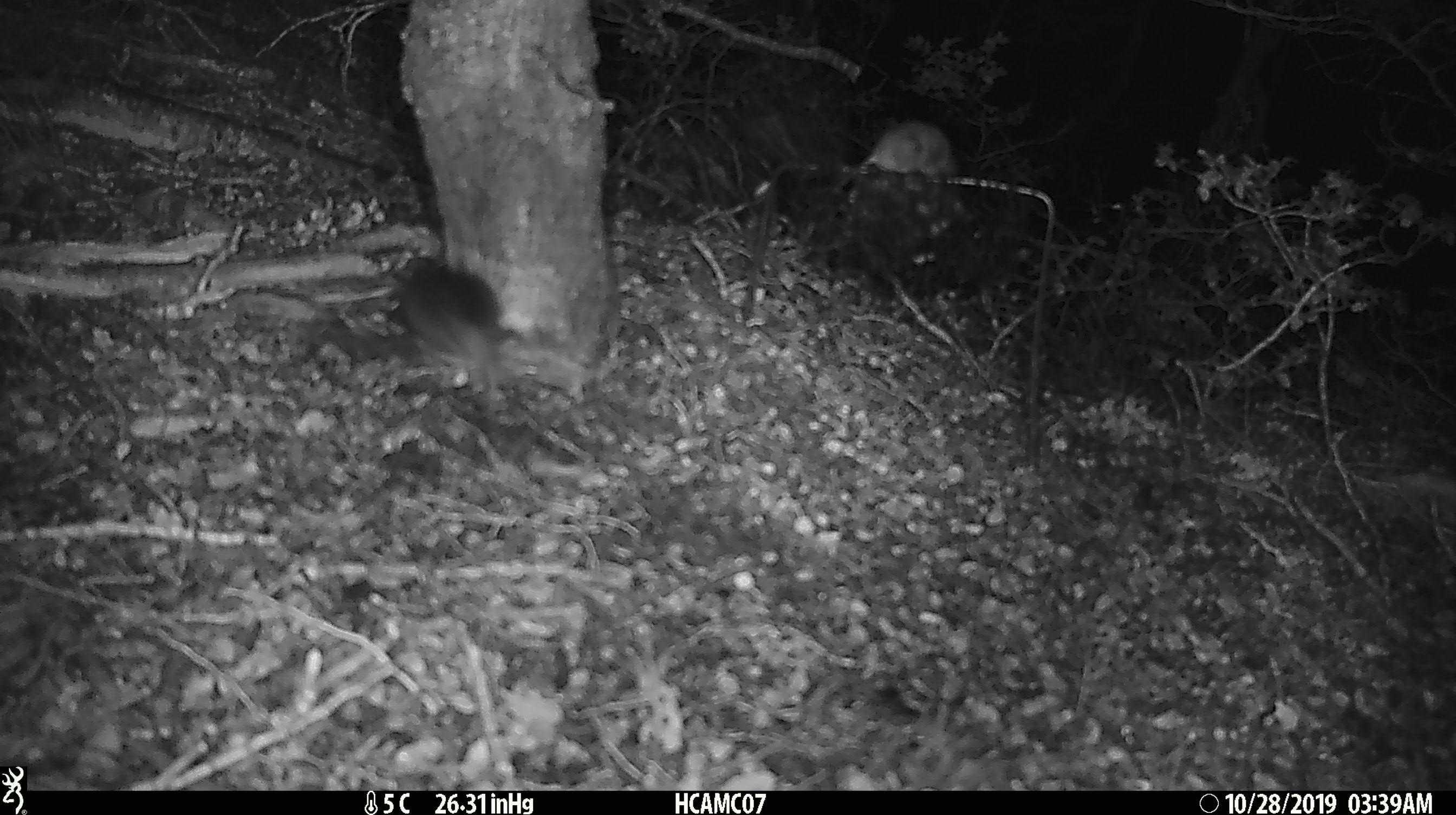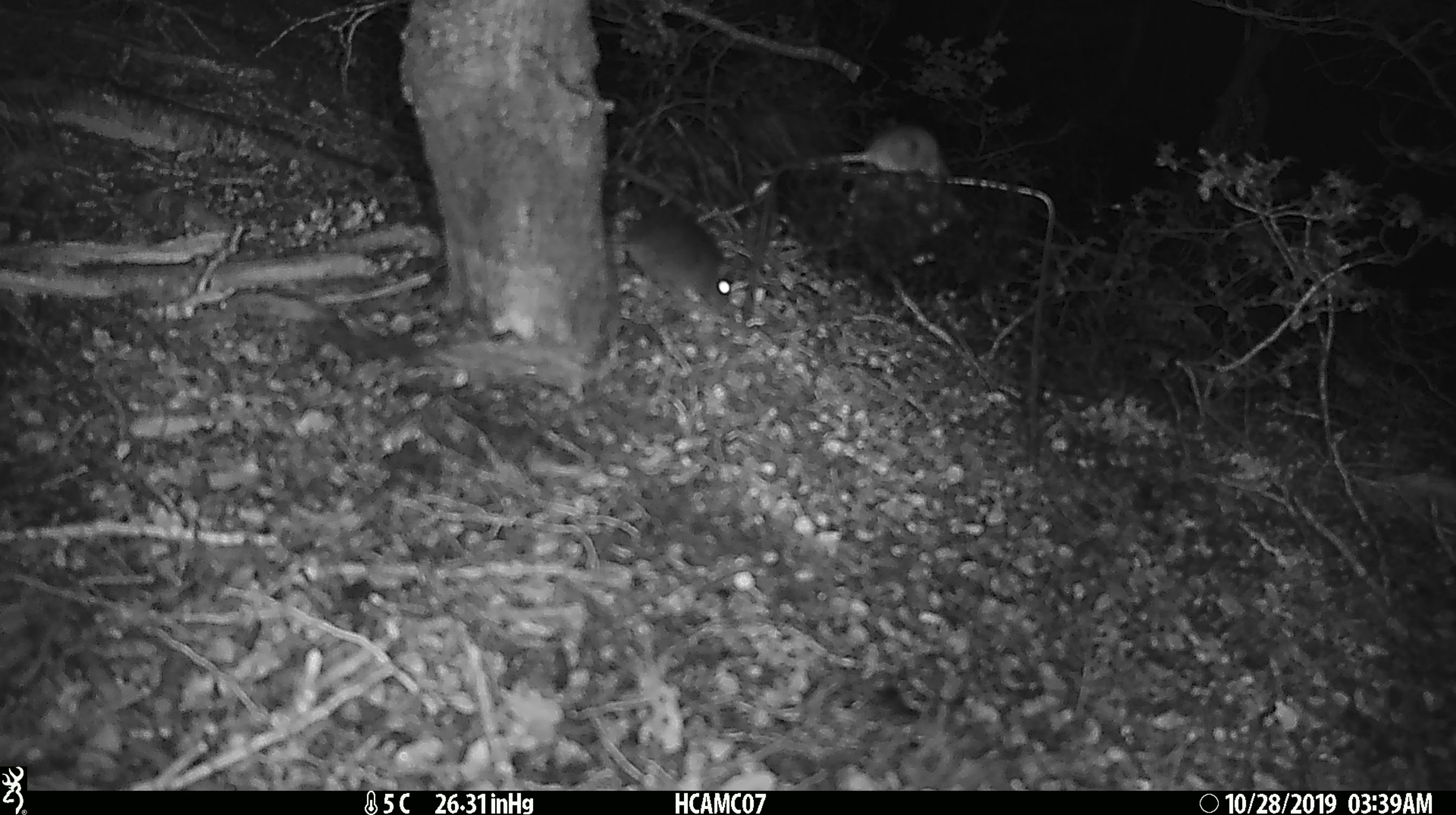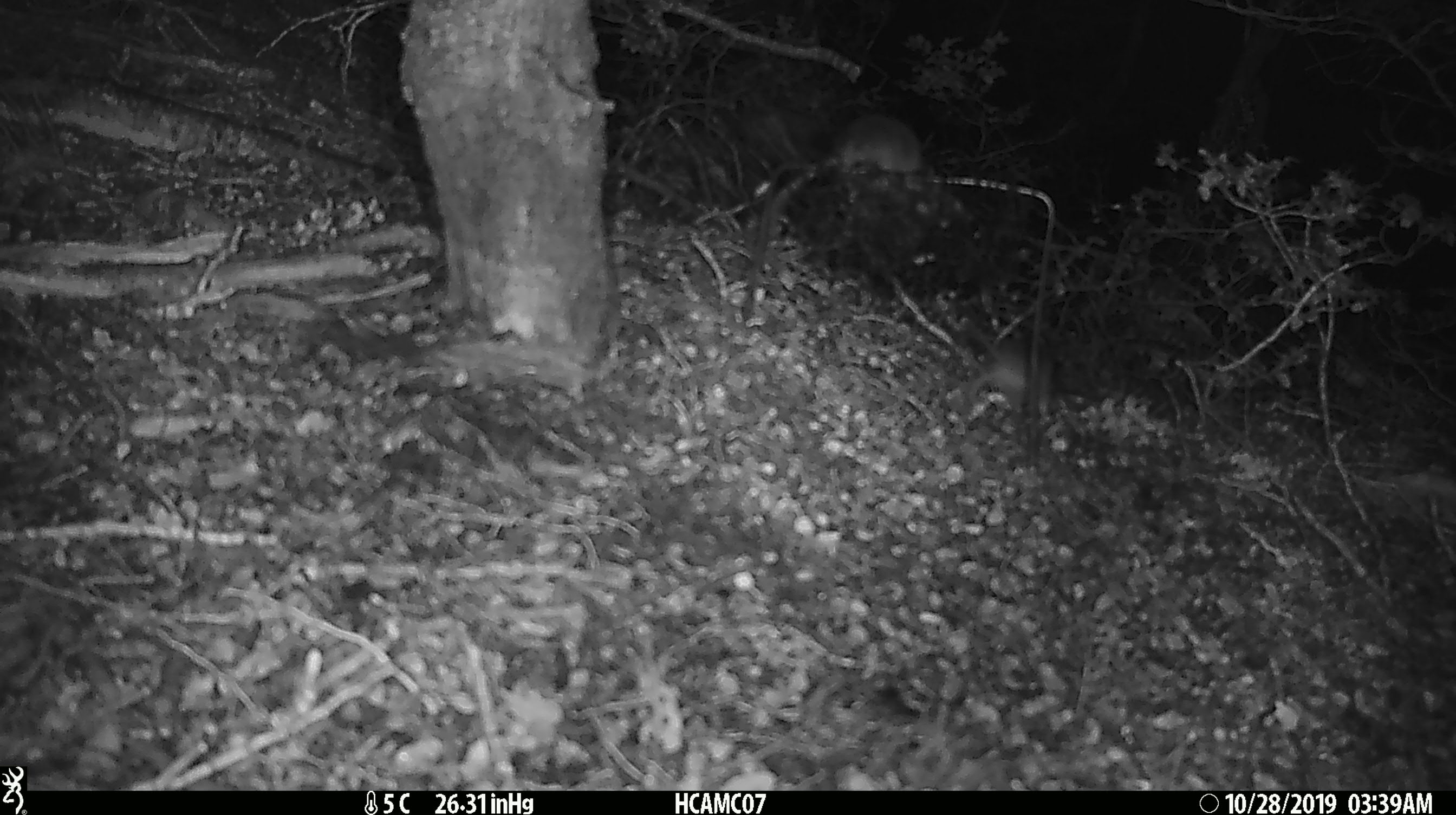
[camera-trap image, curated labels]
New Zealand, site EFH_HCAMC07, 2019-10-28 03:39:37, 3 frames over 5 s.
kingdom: Animalia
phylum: Chordata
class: Mammalia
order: Rodentia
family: Muridae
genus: Mus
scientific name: Mus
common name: mouse